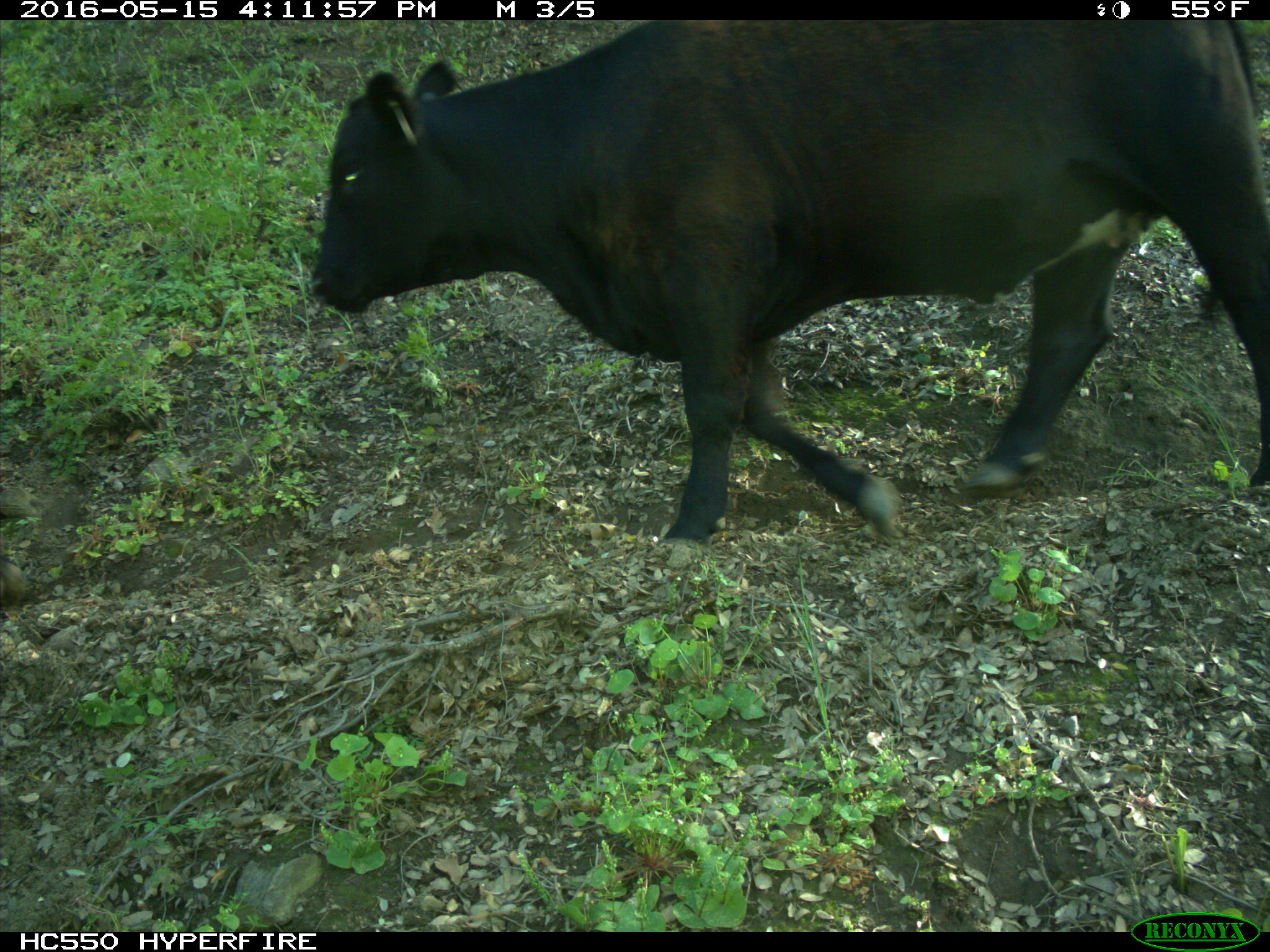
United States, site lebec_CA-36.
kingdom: Animalia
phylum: Chordata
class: Mammalia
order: Artiodactyla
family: Bovidae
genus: Bos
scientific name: Bos taurus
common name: domestic cow